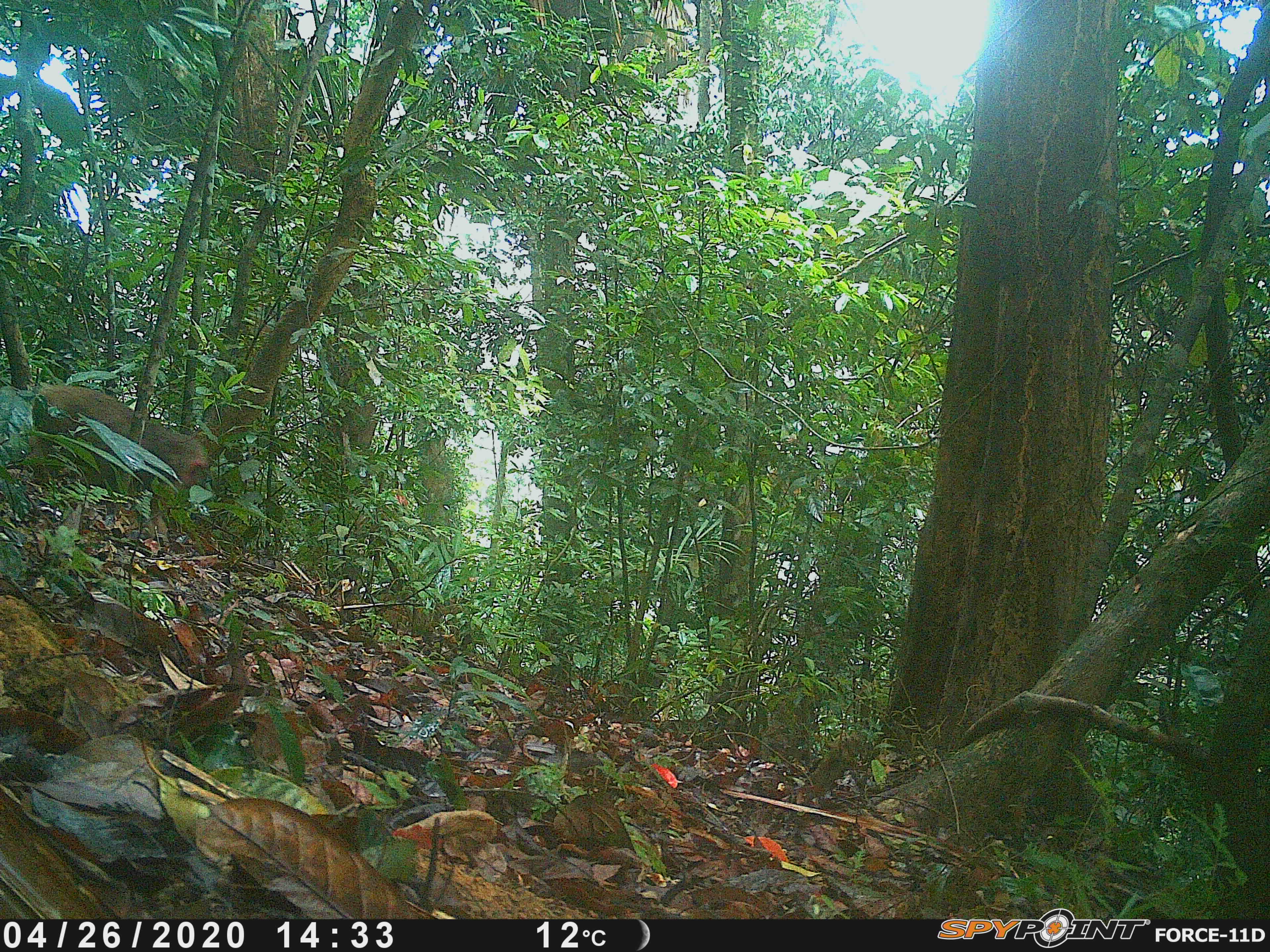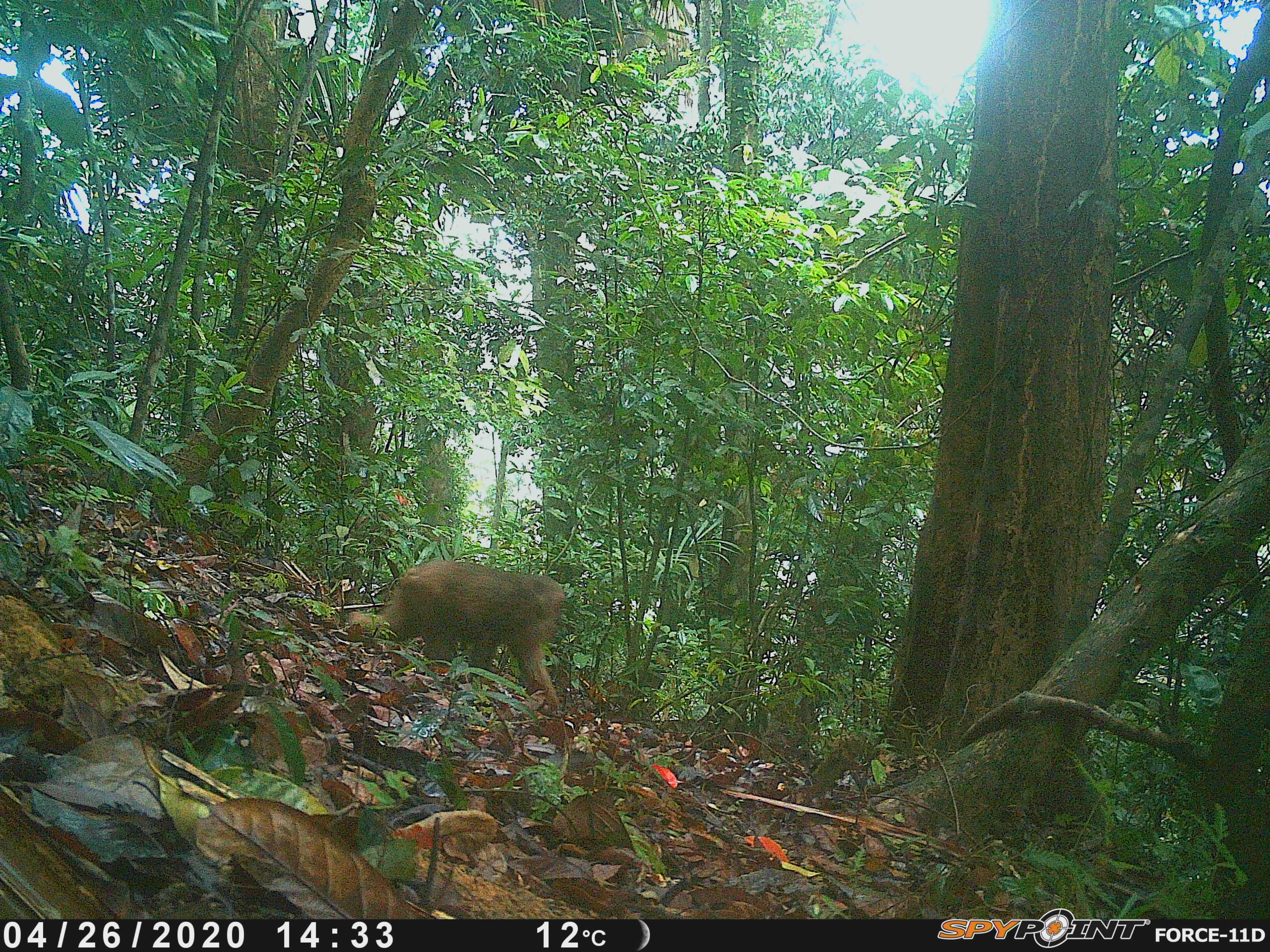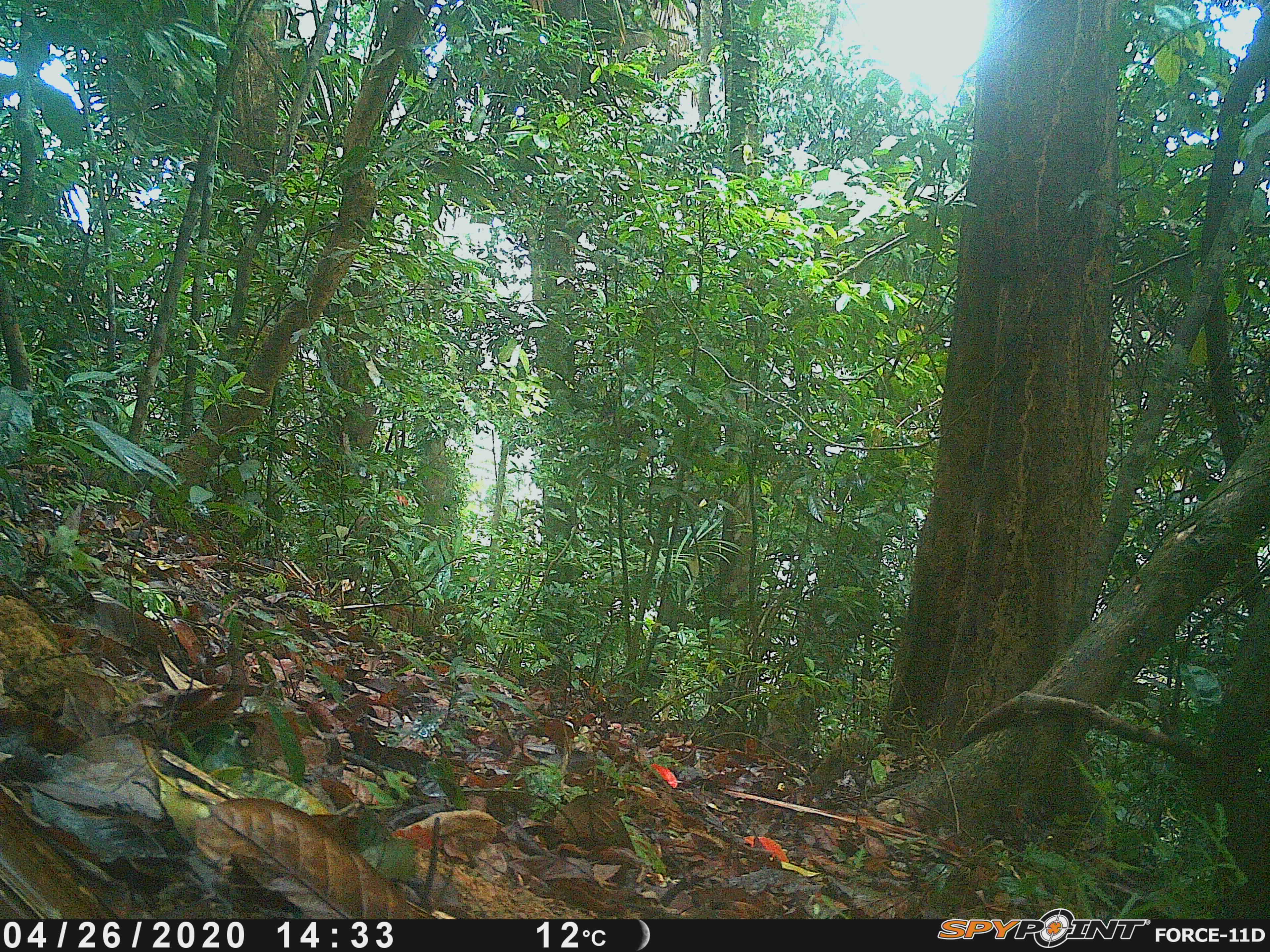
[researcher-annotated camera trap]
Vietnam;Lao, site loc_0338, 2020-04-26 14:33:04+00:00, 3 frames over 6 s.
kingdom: Animalia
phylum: Chordata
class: Mammalia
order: Primates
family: Cercopithecidae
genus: Macaca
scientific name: Macaca arctoides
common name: stump-tailed macaque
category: stump tailed macaque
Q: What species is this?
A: Stump tailed macaque (stump-tailed macaque) (Macaca arctoides).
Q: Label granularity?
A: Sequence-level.